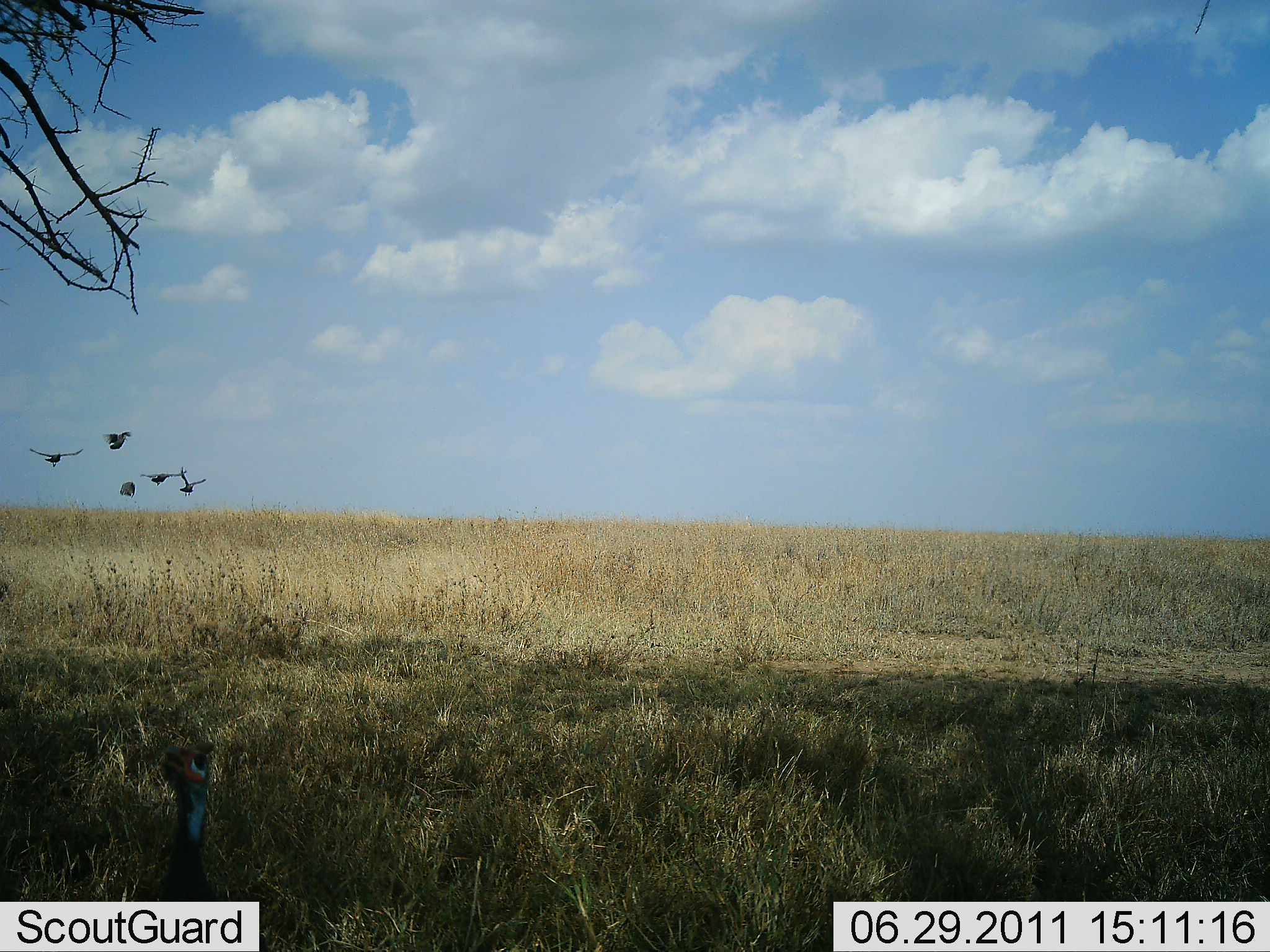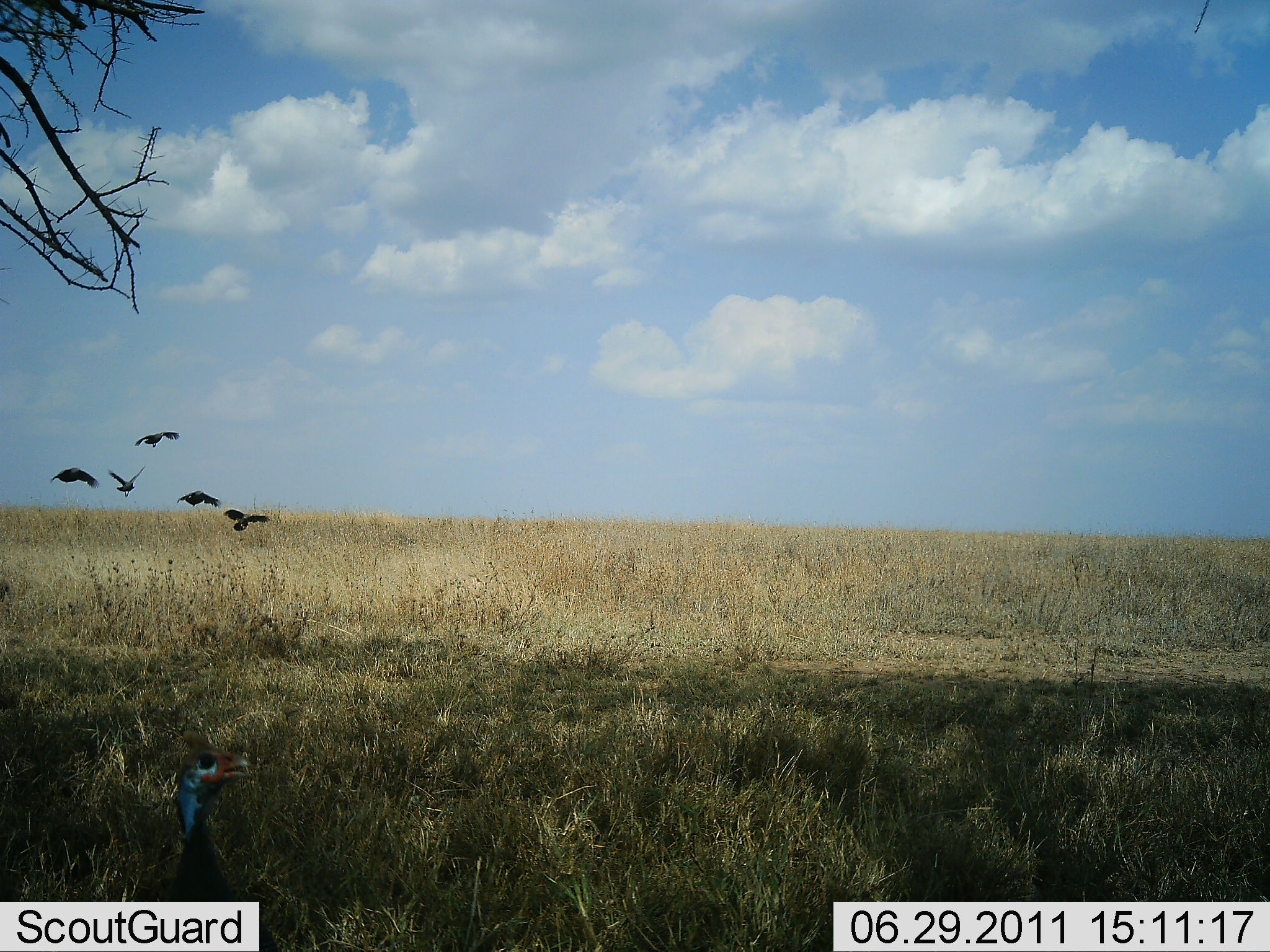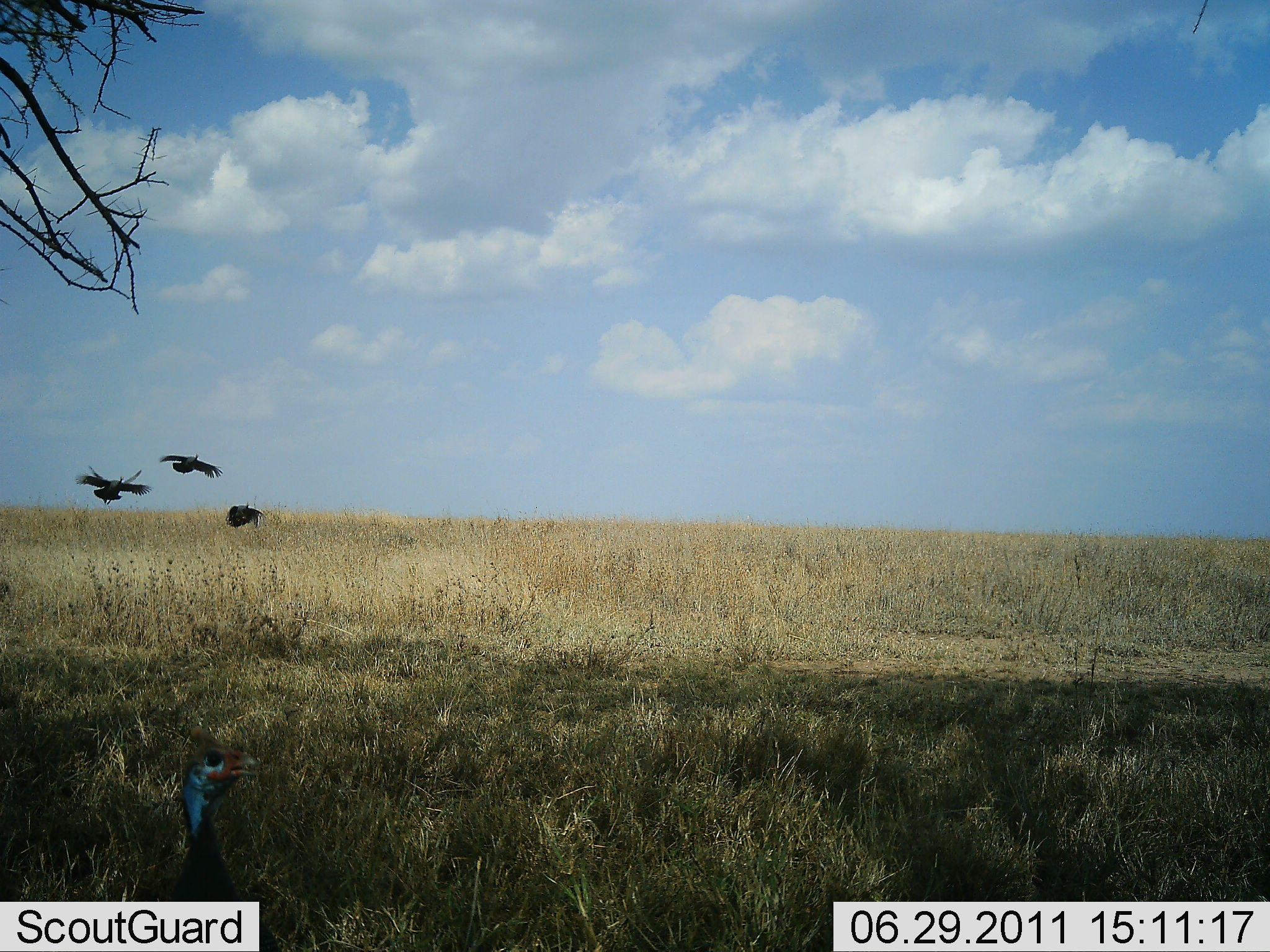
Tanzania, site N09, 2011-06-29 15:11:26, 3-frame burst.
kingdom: Animalia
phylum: Chordata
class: Aves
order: Galliformes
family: Numididae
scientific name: Numididae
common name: guinea fowl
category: guineafowl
Guineafowl (guinea fowl) (Numididae), count 6. Behavior (volunteer vote fractions): standing 58%, resting 8%, moving 83%, interacting 0%. Young present (vote fraction): 0%. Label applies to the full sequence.